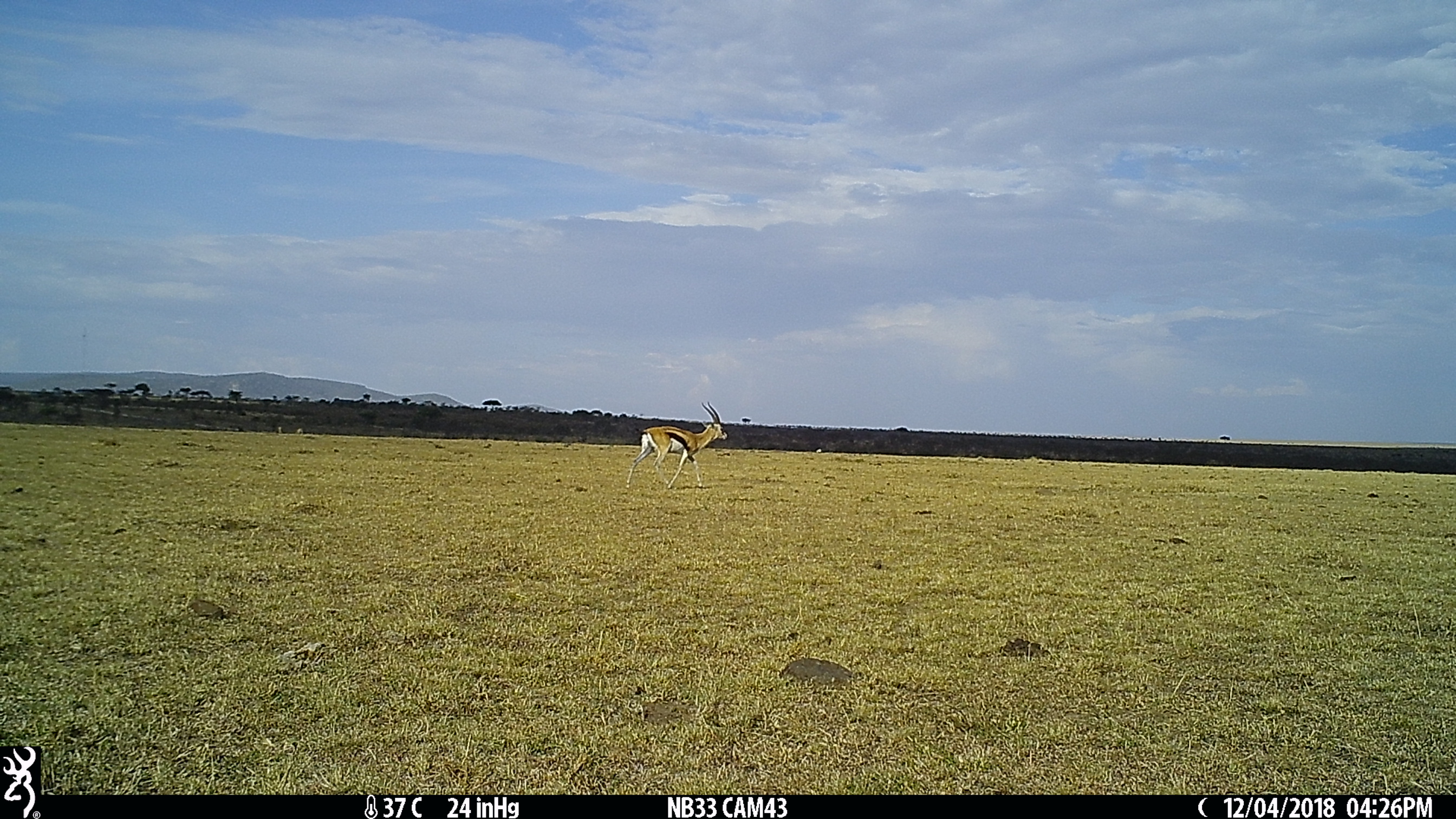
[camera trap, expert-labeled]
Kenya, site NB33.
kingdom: Animalia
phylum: Chordata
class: Mammalia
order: Artiodactyla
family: Bovidae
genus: Eudorcas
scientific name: Eudorcas thomsonii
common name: thomon's gazelle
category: gazelle thomsons